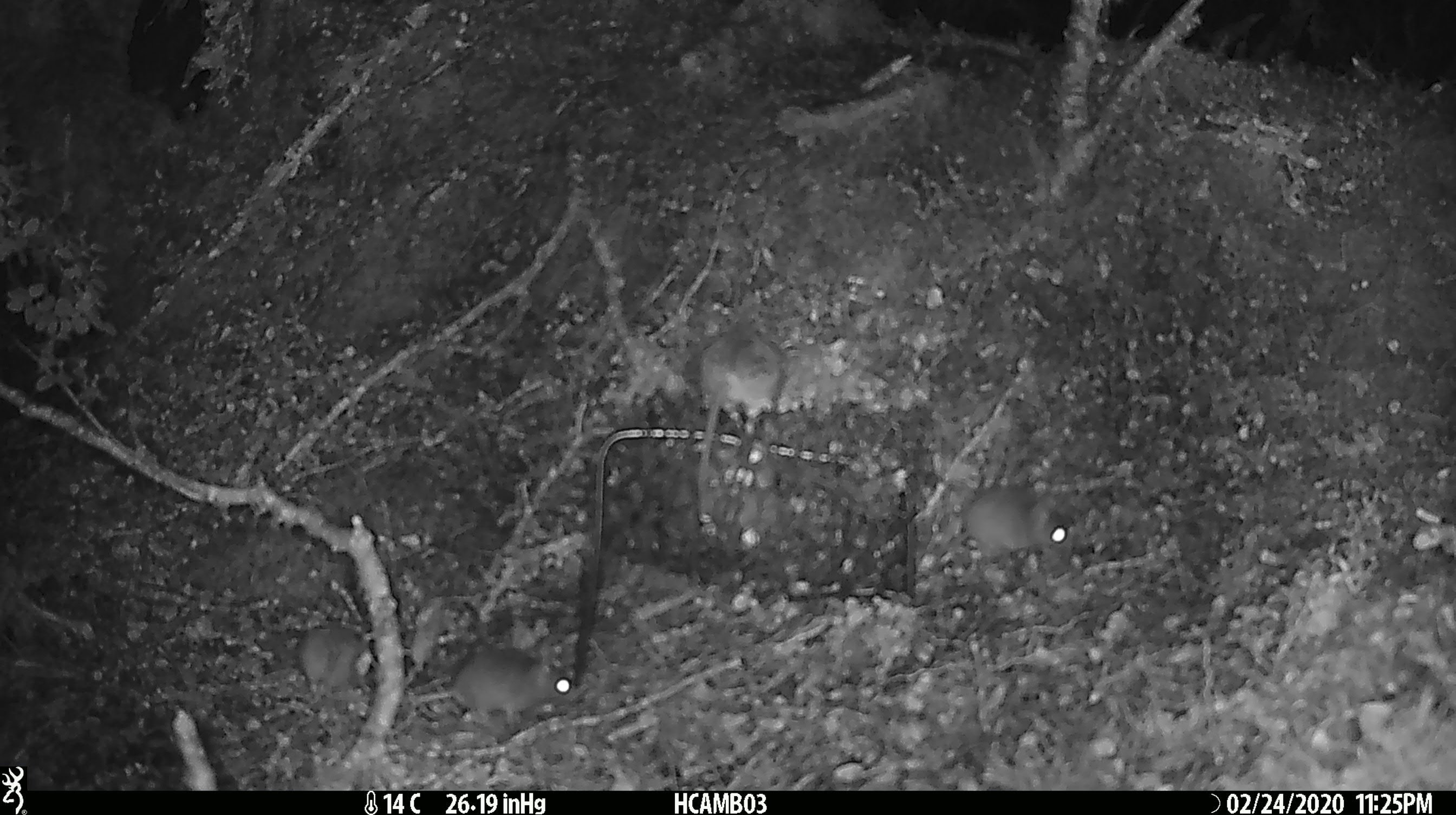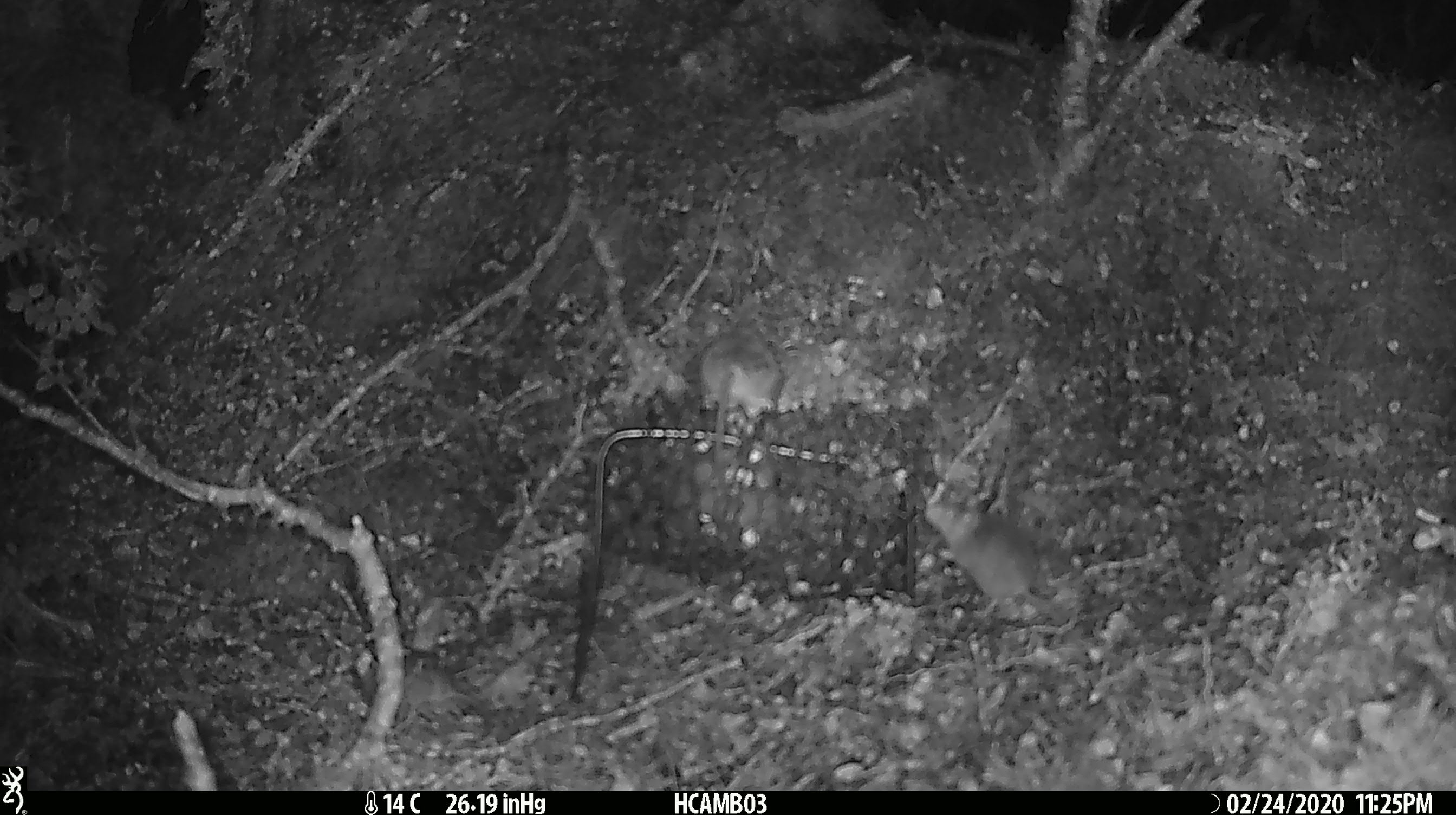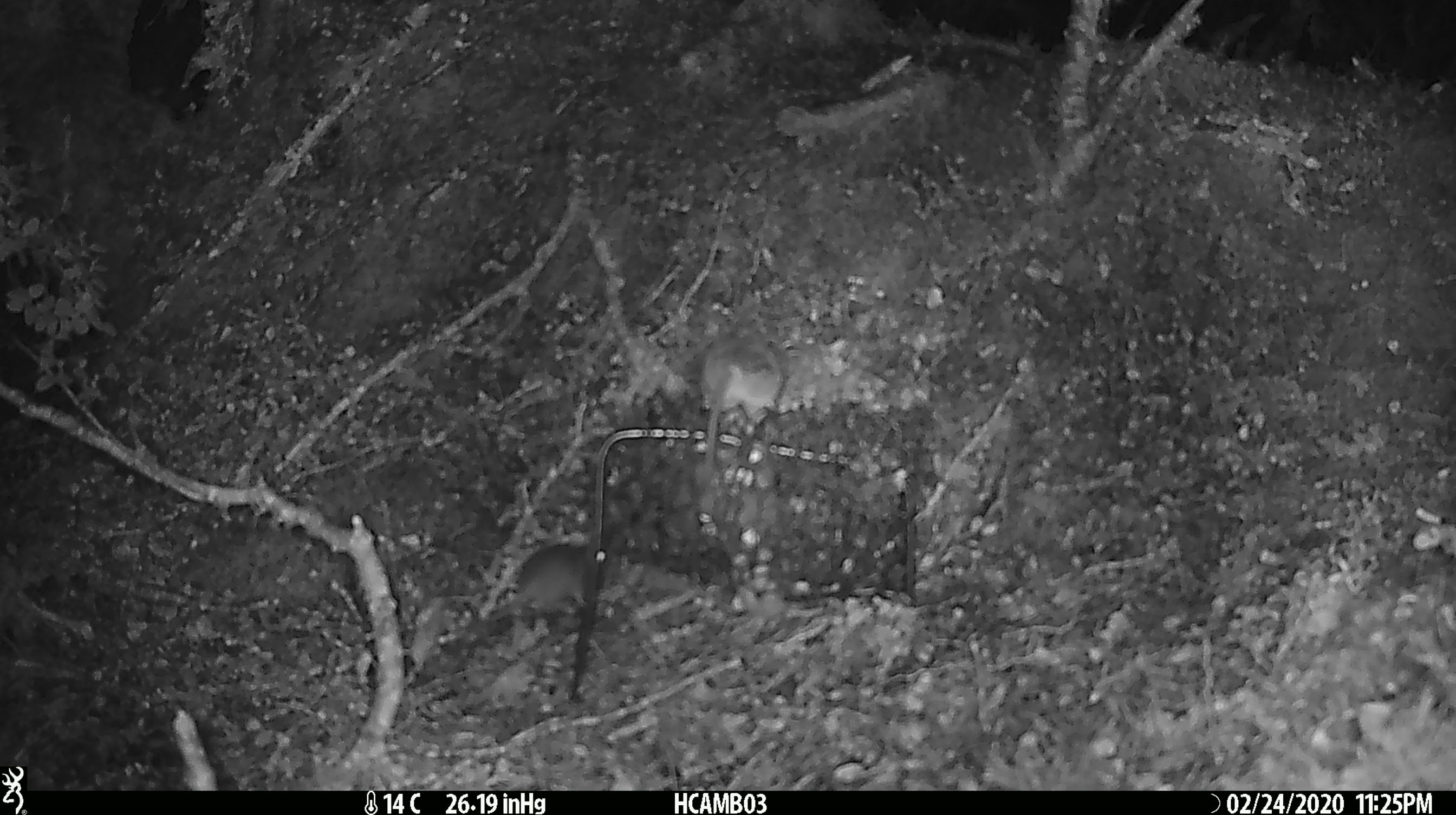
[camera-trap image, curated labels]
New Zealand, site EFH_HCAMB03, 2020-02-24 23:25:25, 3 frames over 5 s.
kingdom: Animalia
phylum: Chordata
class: Mammalia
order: Rodentia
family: Muridae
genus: Mus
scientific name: Mus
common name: mouse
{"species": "mouse (Mus)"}